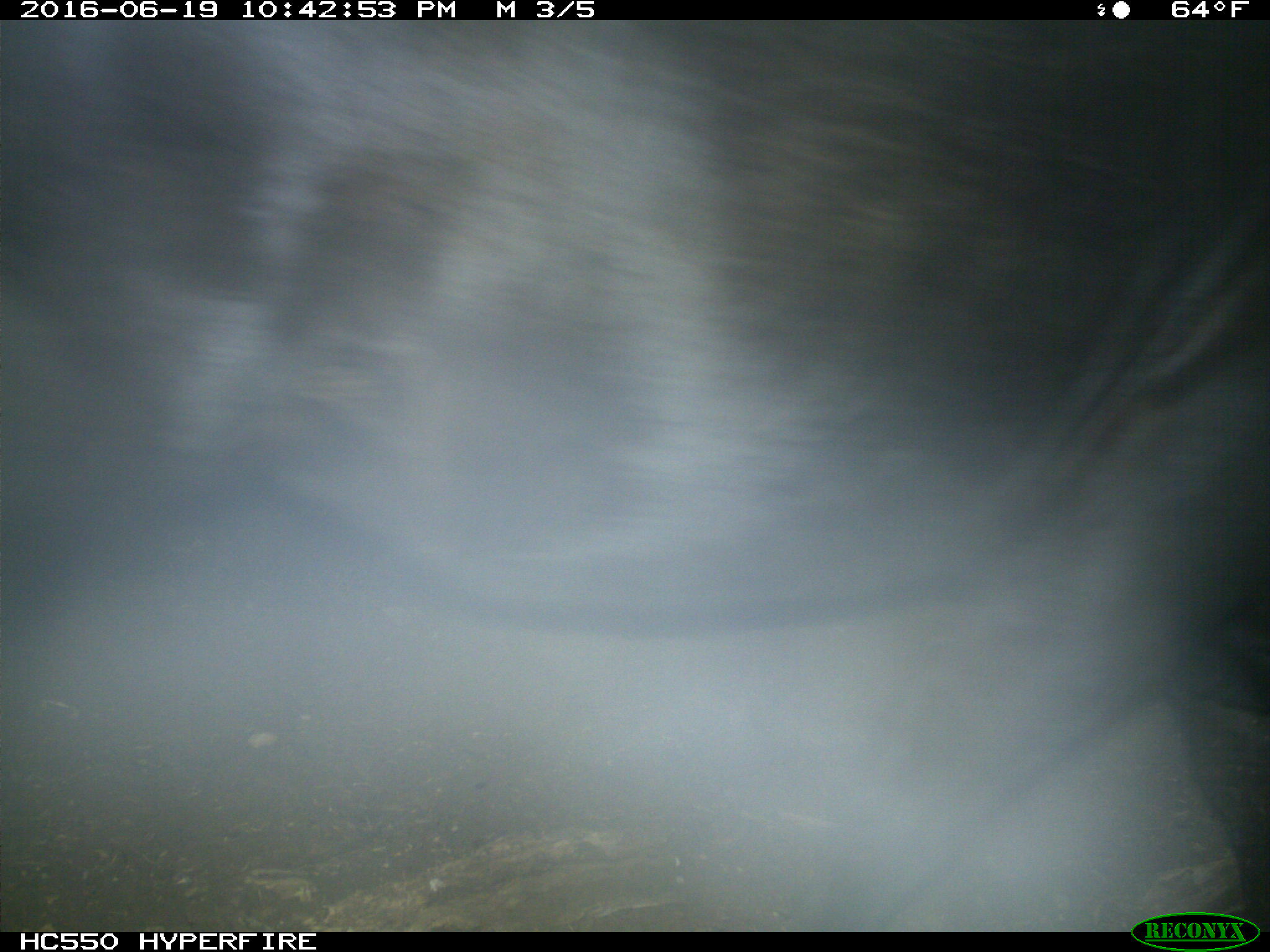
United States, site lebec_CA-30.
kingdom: Animalia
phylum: Chordata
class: Mammalia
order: Artiodactyla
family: Bovidae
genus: Bos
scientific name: Bos taurus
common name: domestic cow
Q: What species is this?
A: Bos taurus (domestic cow).